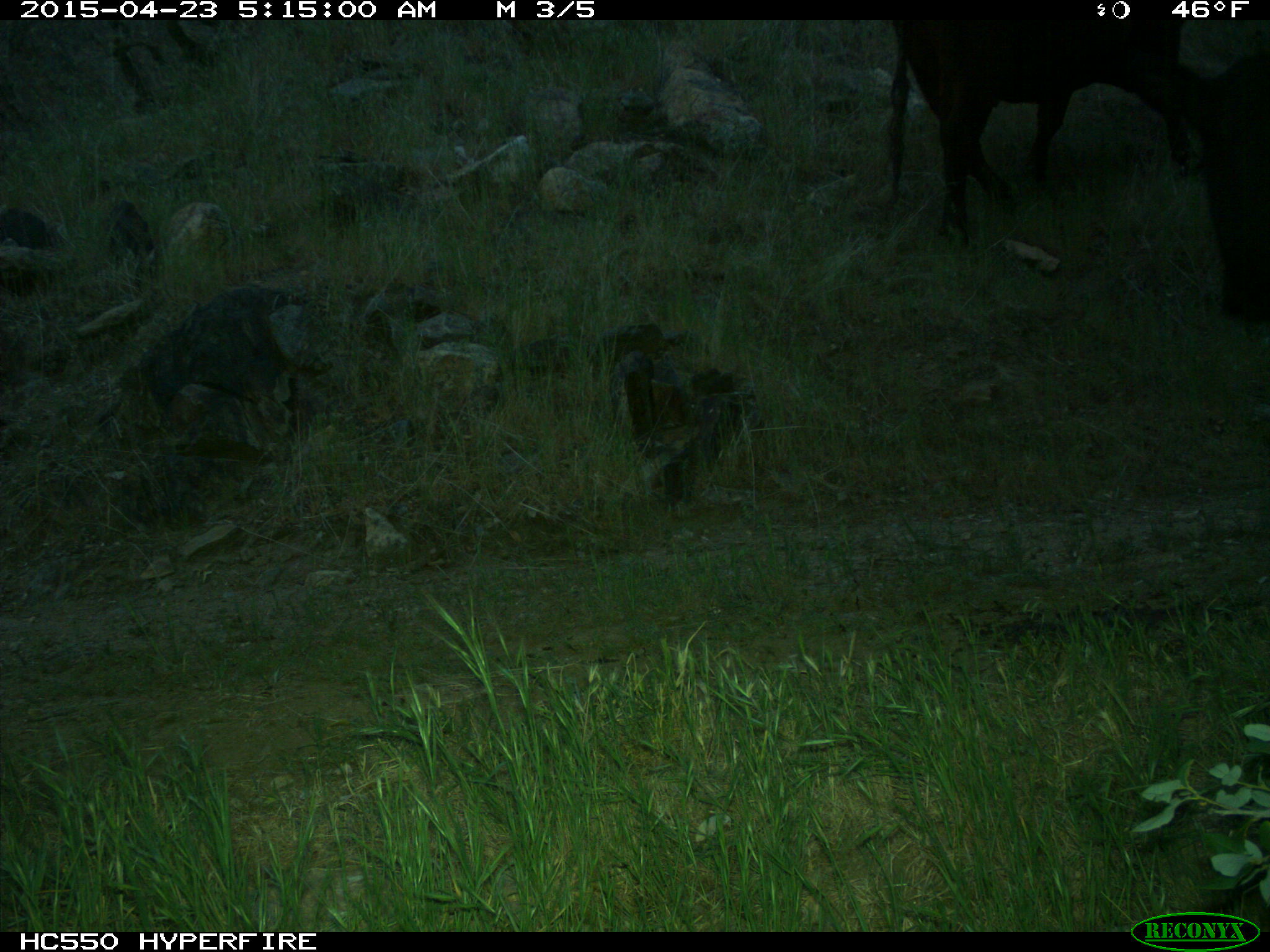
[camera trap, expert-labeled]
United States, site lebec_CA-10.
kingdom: Animalia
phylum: Chordata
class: Mammalia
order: Artiodactyla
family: Bovidae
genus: Bos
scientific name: Bos taurus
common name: domestic cow